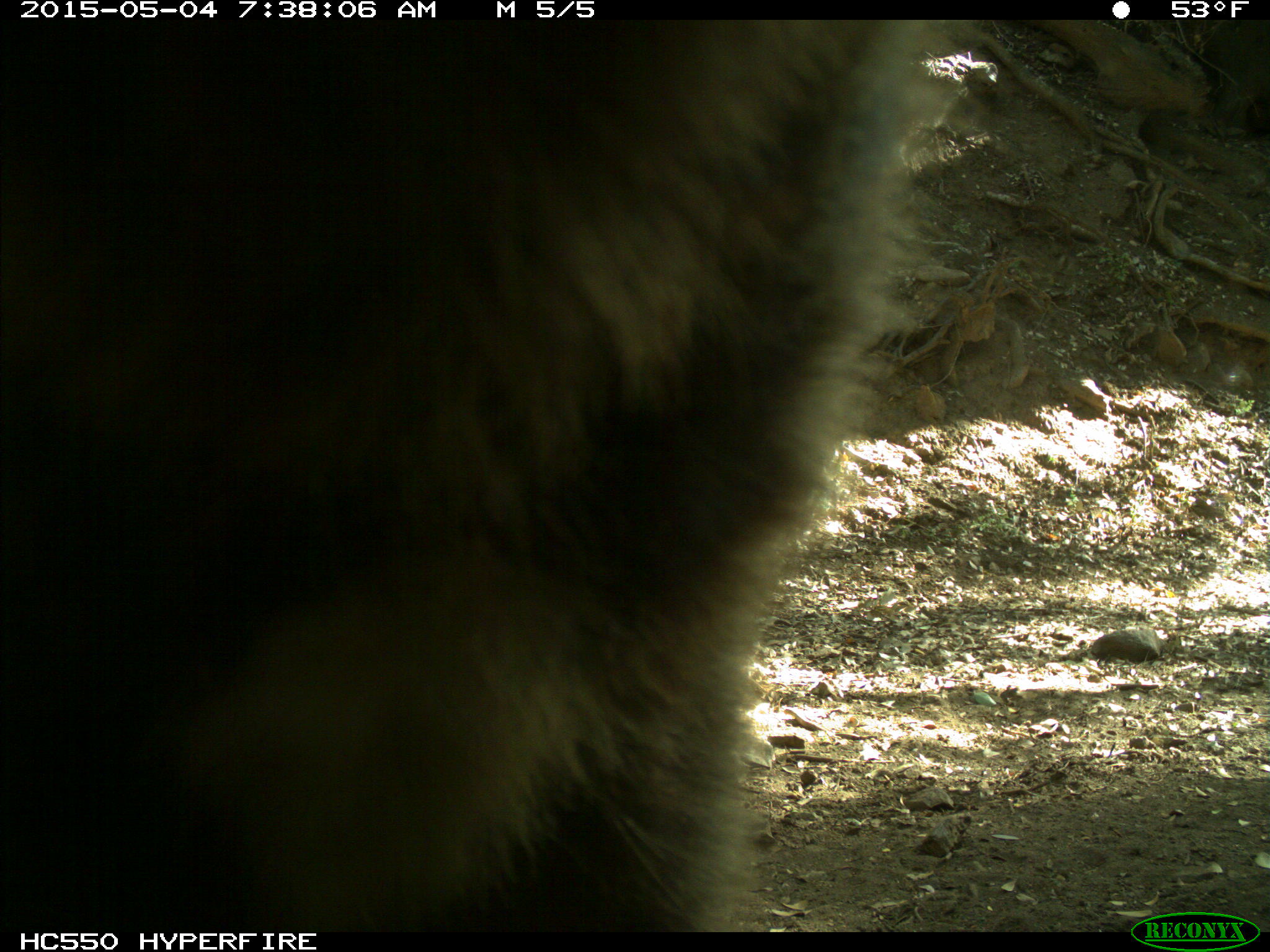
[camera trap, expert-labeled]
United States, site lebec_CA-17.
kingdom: Animalia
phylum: Chordata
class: Mammalia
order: Carnivora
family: Ursidae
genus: Ursus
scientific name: Ursus americanus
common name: american black bear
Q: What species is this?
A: Ursus americanus (american black bear).